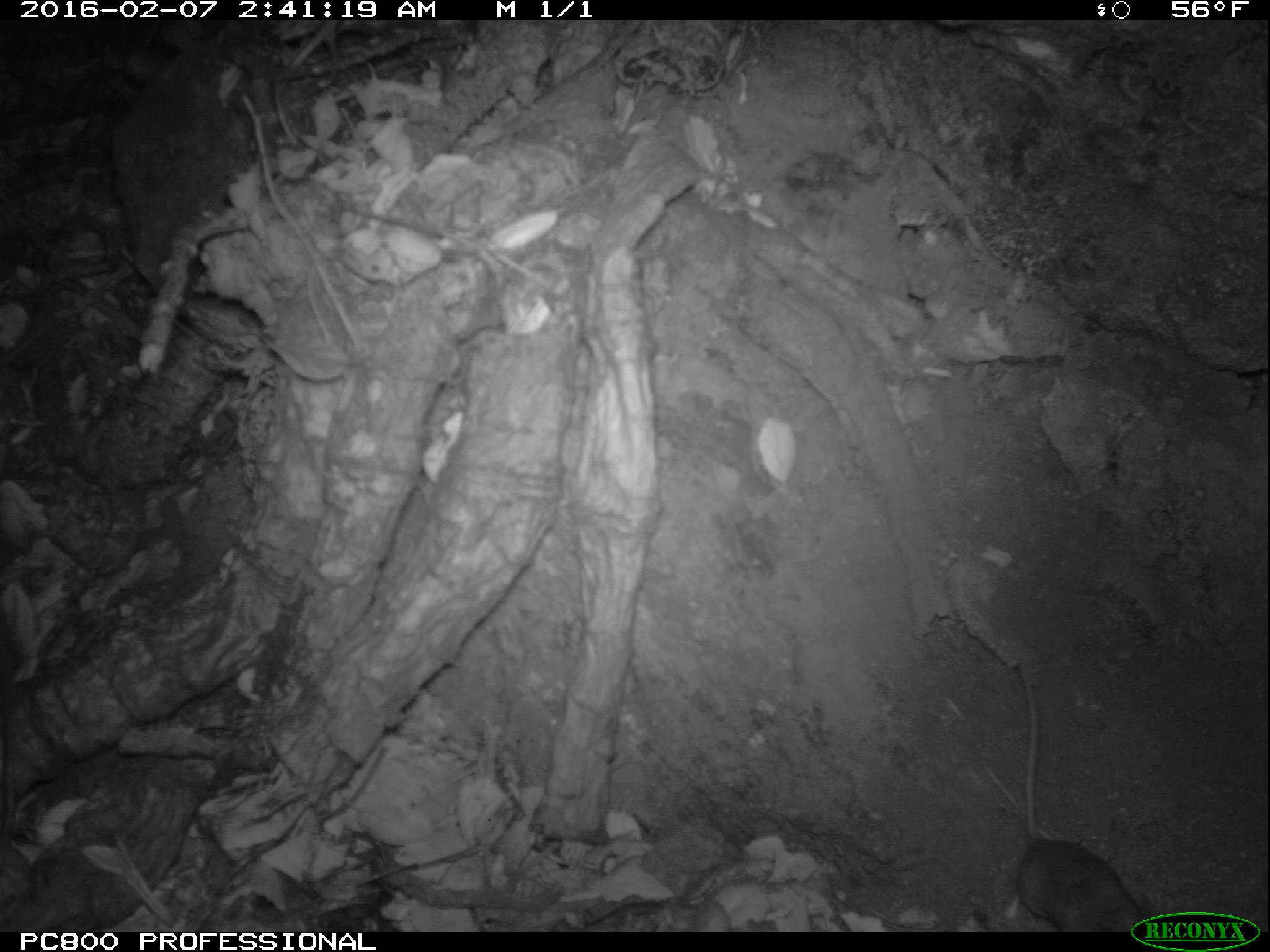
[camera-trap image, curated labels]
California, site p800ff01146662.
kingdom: Animalia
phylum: Chordata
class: Mammalia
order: Rodentia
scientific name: Rodentia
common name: rodent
Rodent (Rodentia).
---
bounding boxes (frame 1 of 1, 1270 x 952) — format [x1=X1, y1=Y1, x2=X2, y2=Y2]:
rodent: [x1=1003, y1=659, x2=1149, y2=930]